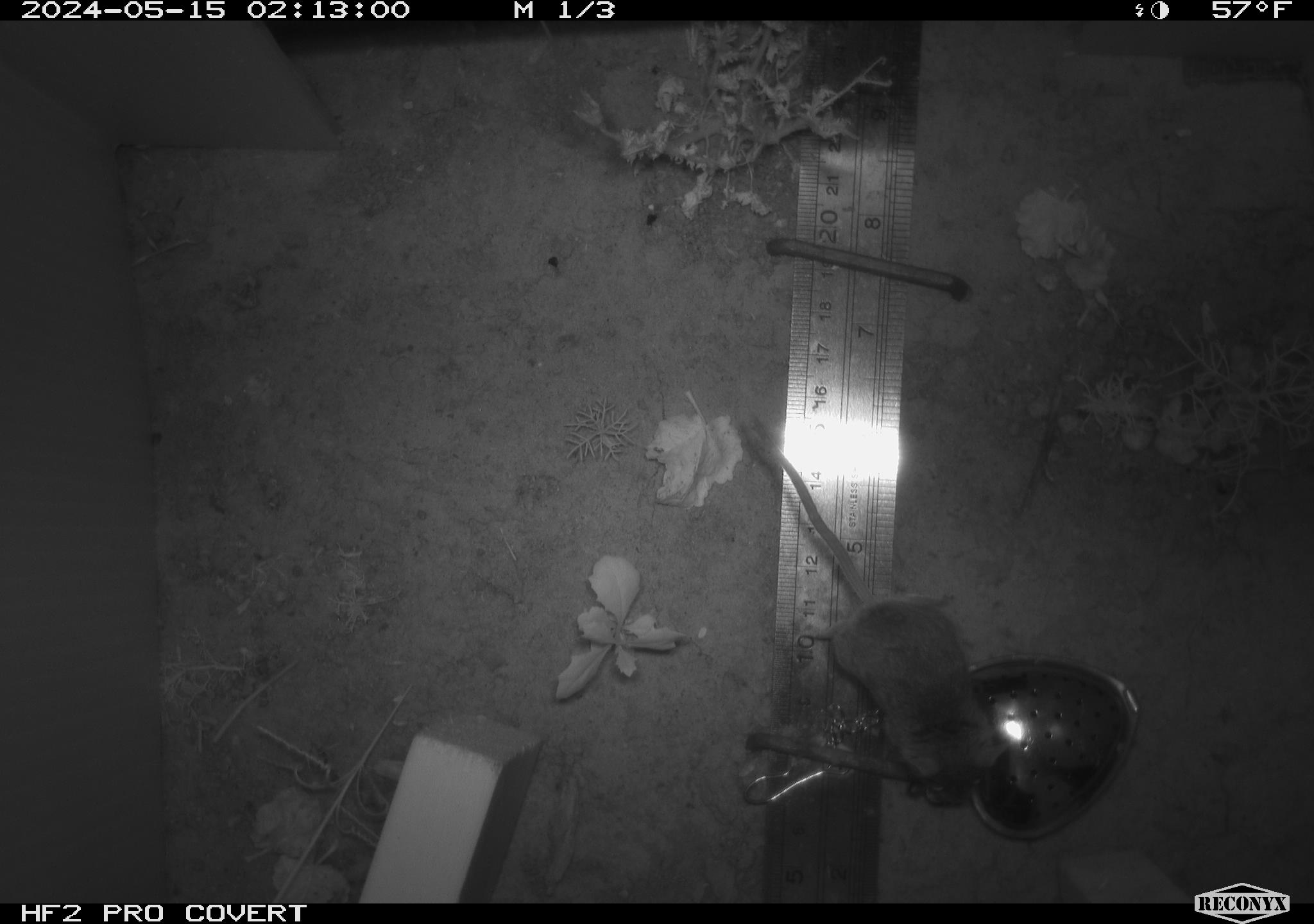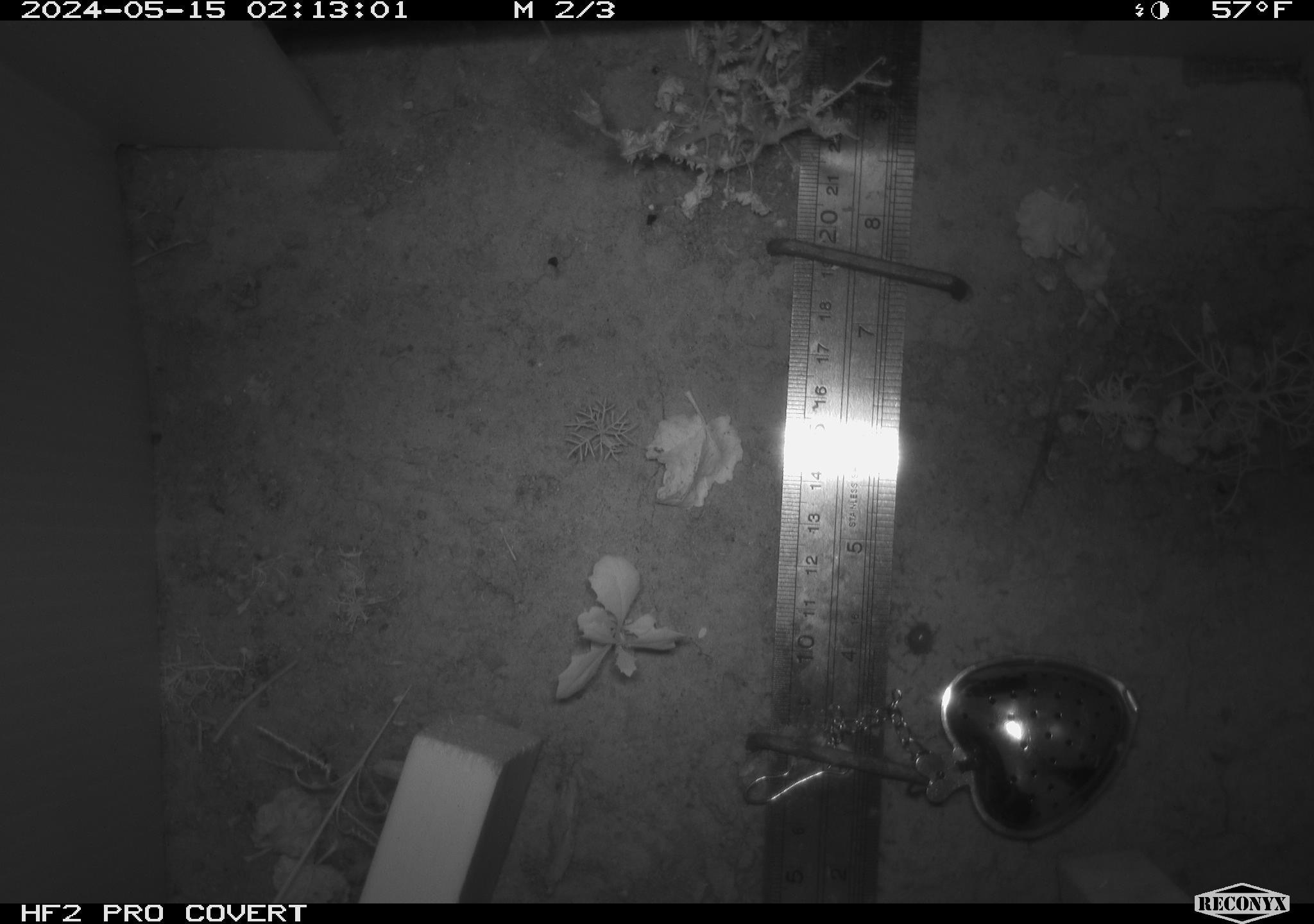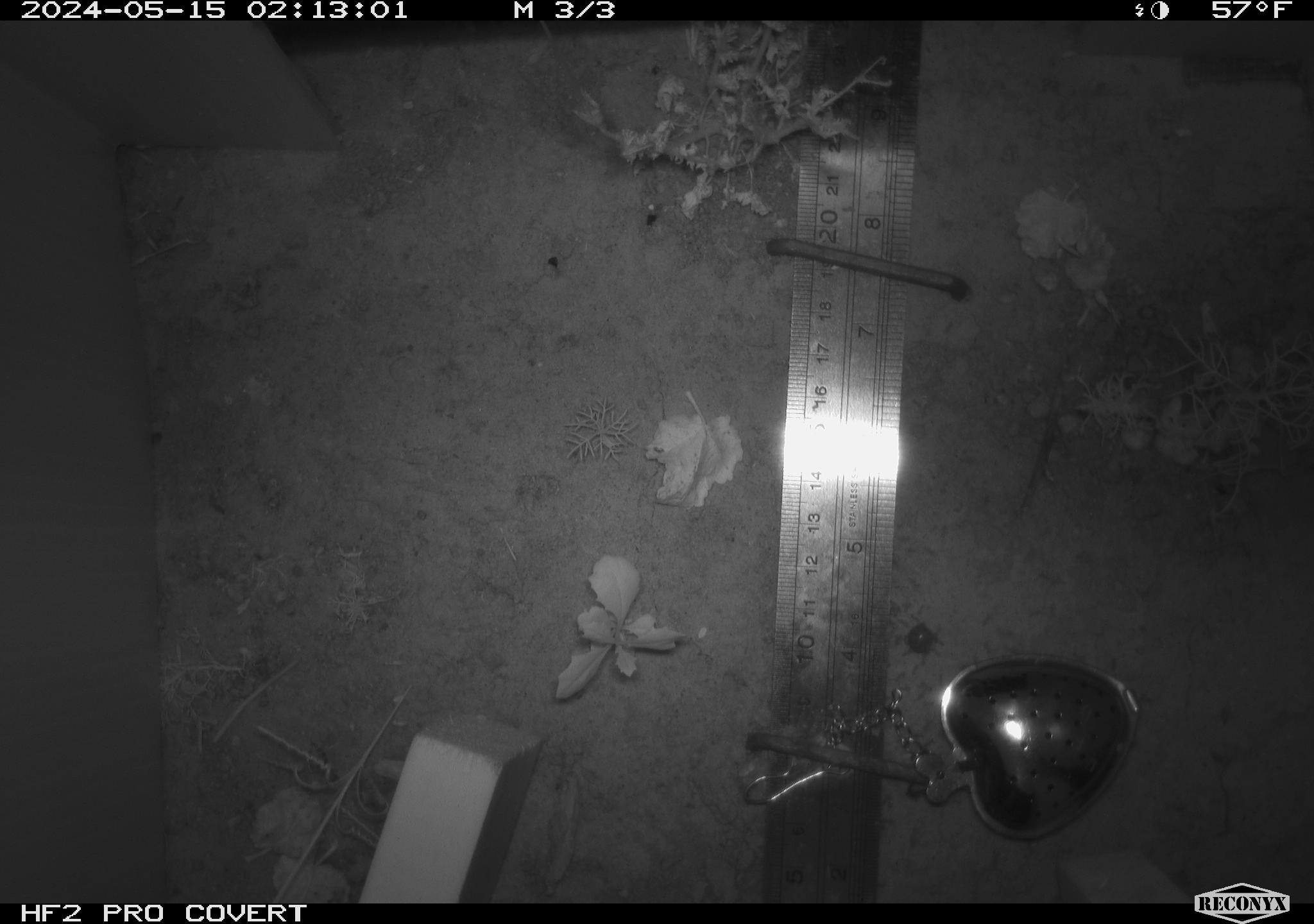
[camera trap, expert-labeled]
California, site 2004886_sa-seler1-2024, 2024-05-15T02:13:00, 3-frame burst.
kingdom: Animalia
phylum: Chordata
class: Mammalia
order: Rodentia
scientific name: Rodentia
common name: mouse species